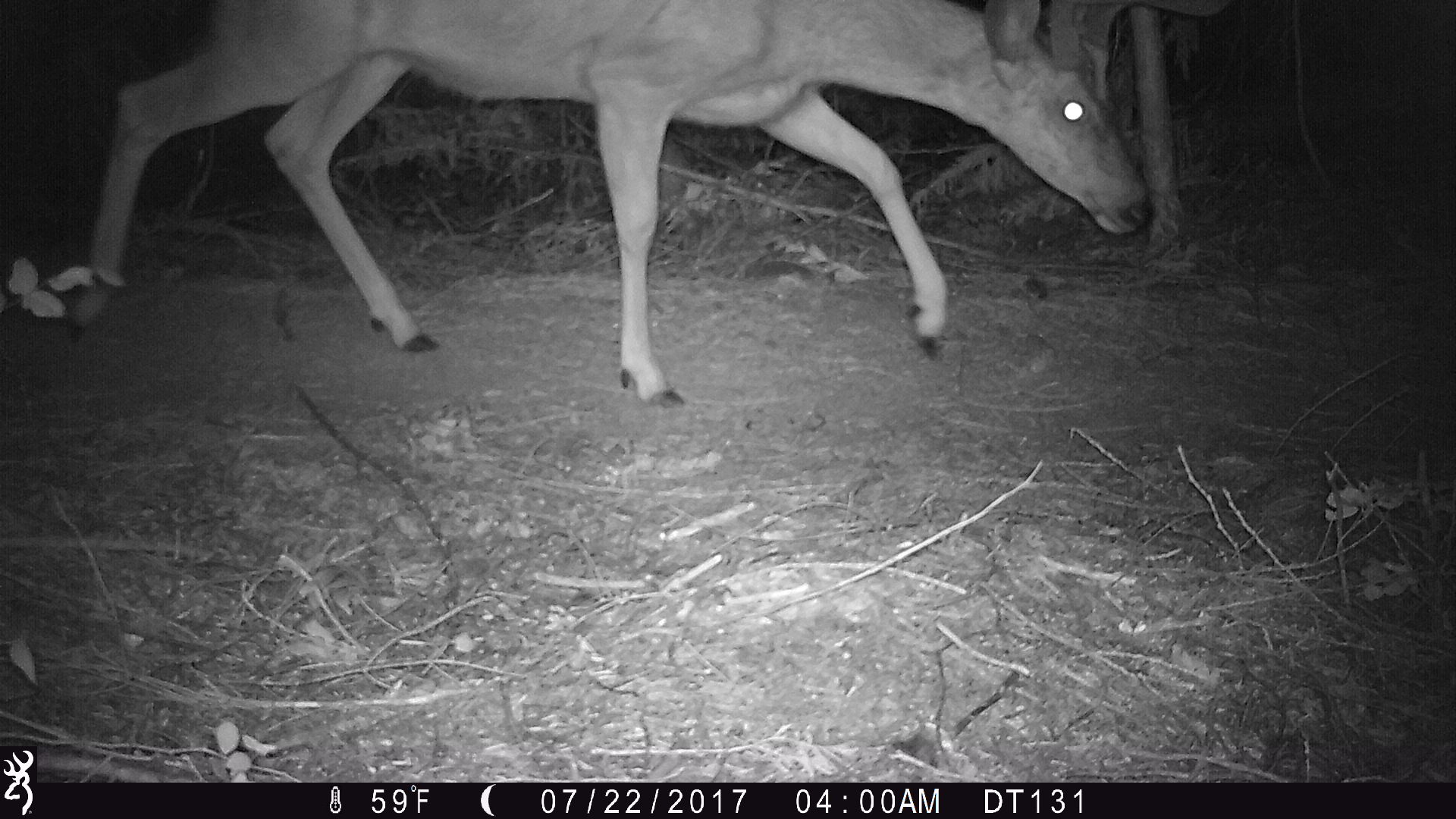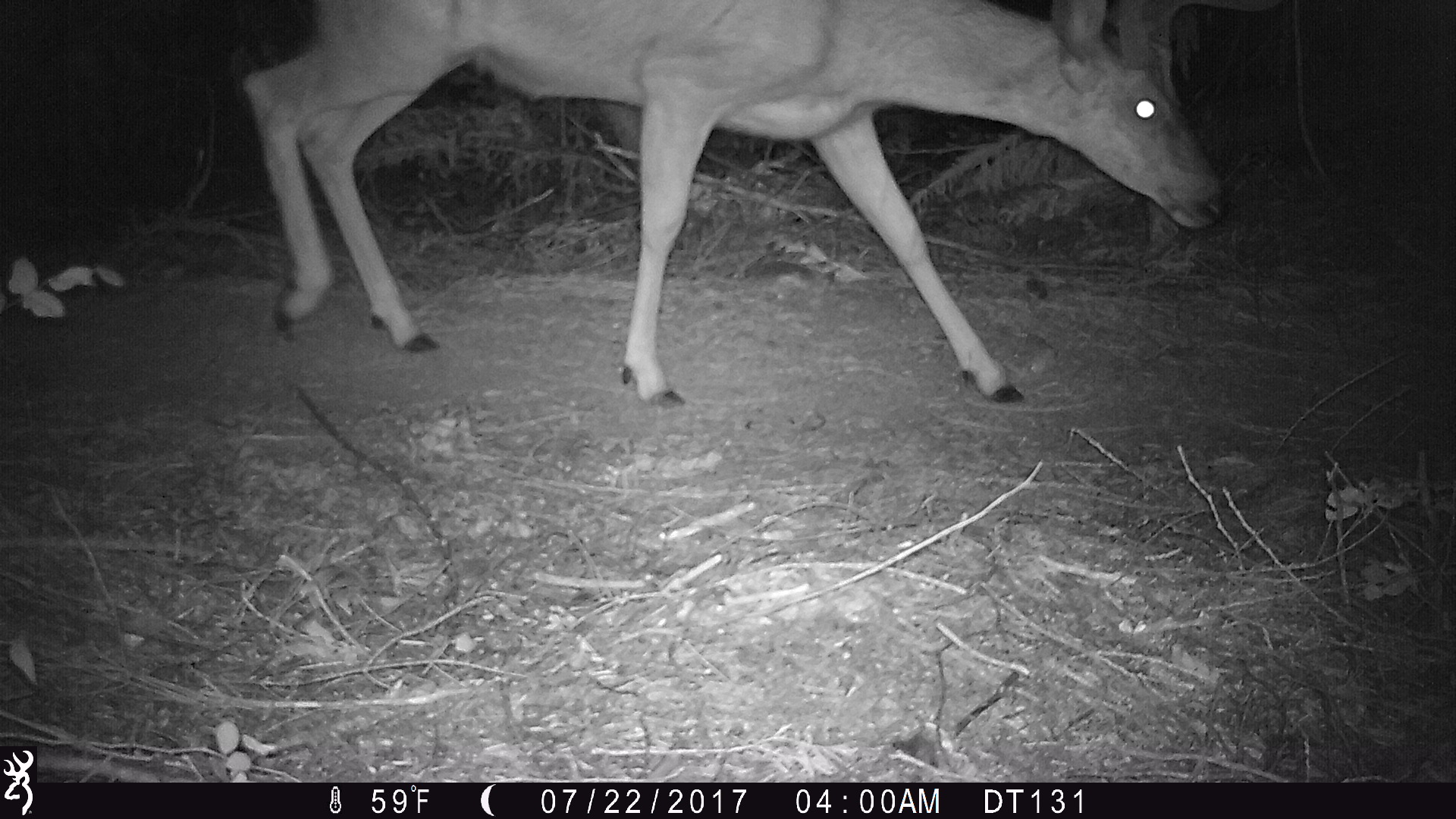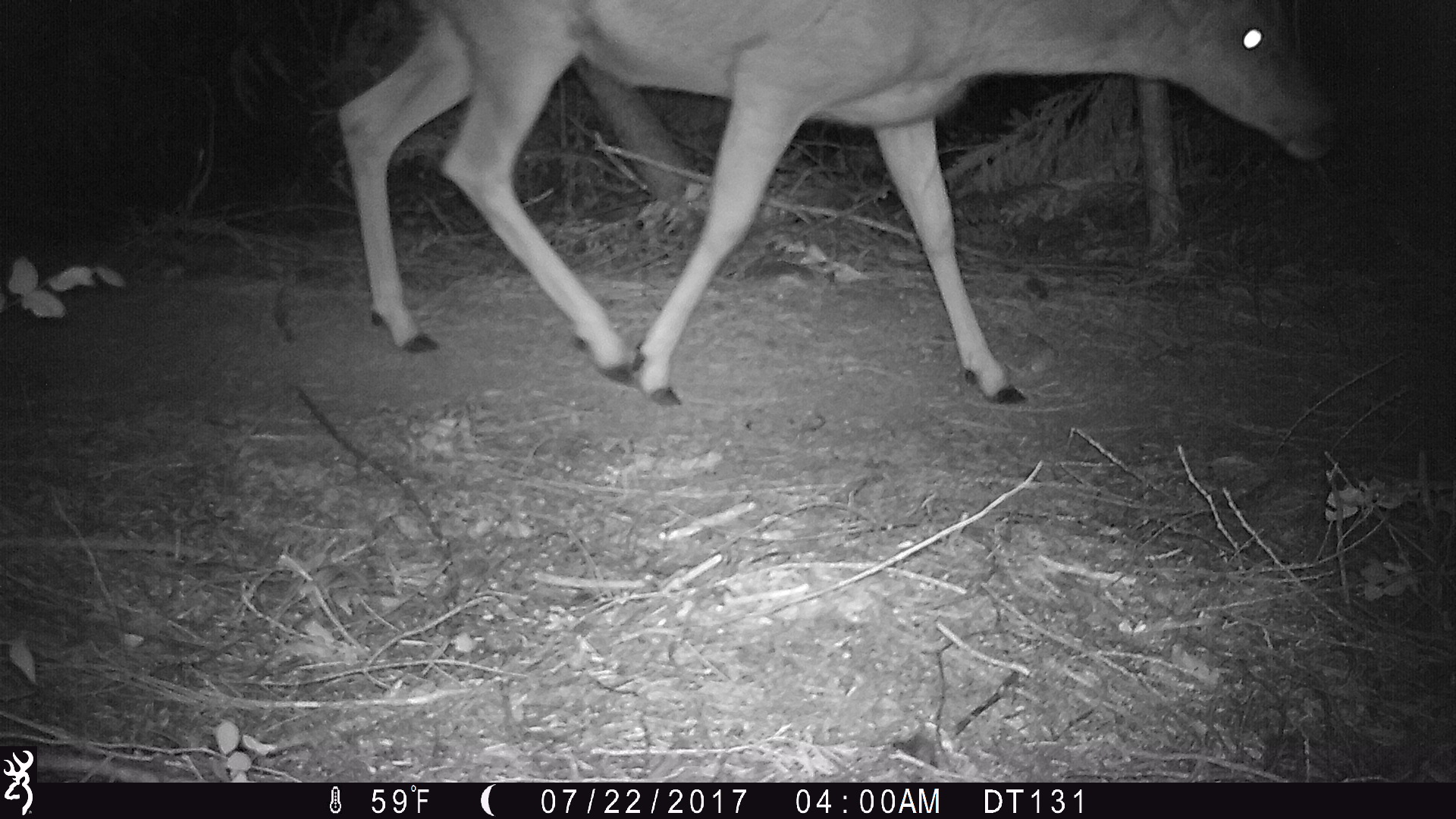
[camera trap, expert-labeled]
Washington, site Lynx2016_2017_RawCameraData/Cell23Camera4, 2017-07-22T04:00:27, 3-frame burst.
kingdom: Animalia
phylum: Chordata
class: Mammalia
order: Artiodactyla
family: Cervidae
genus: Odocoileus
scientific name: Odocoileus hemionus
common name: mule deer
Odocoileus hemionus (mule deer). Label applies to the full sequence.